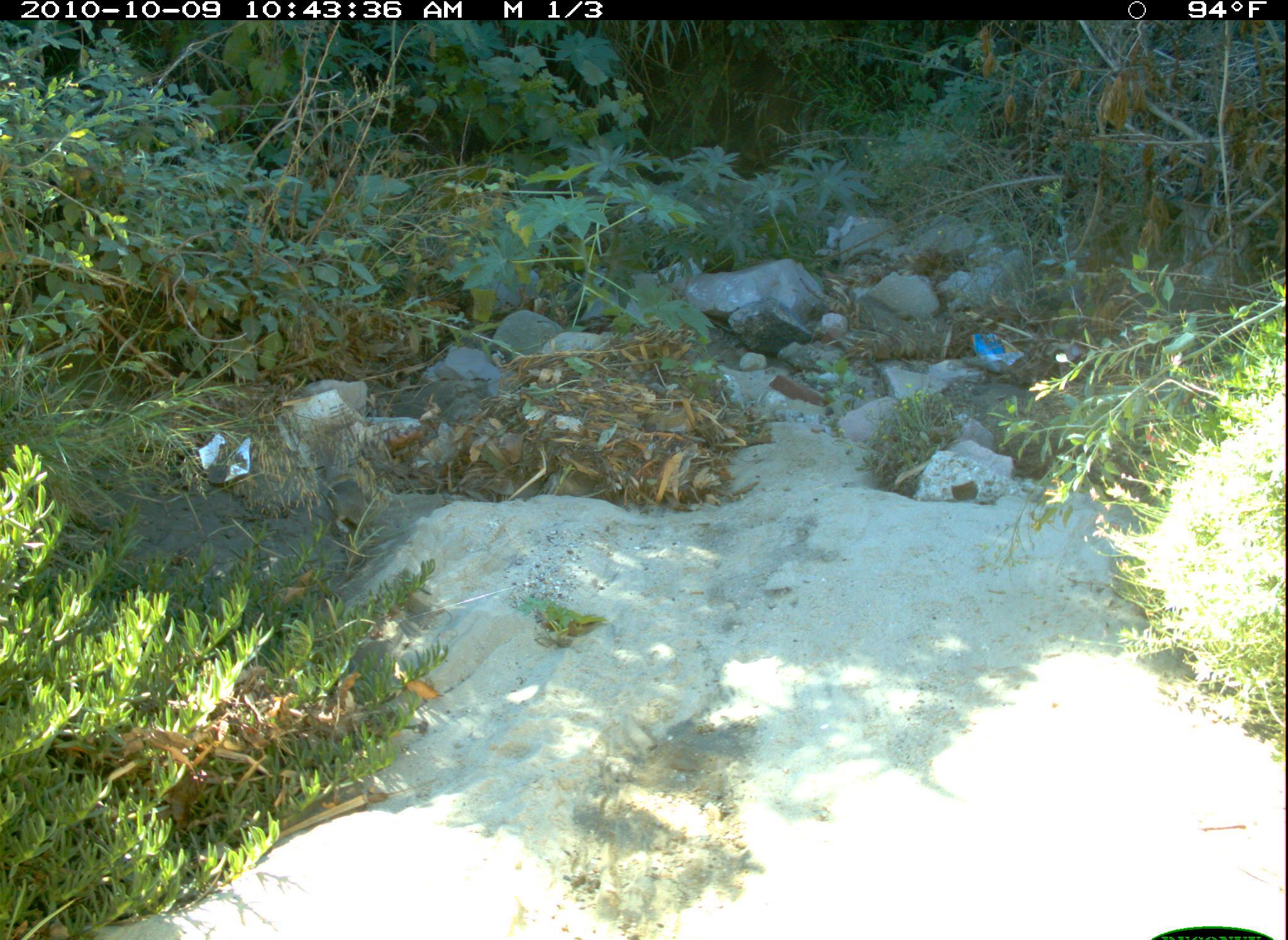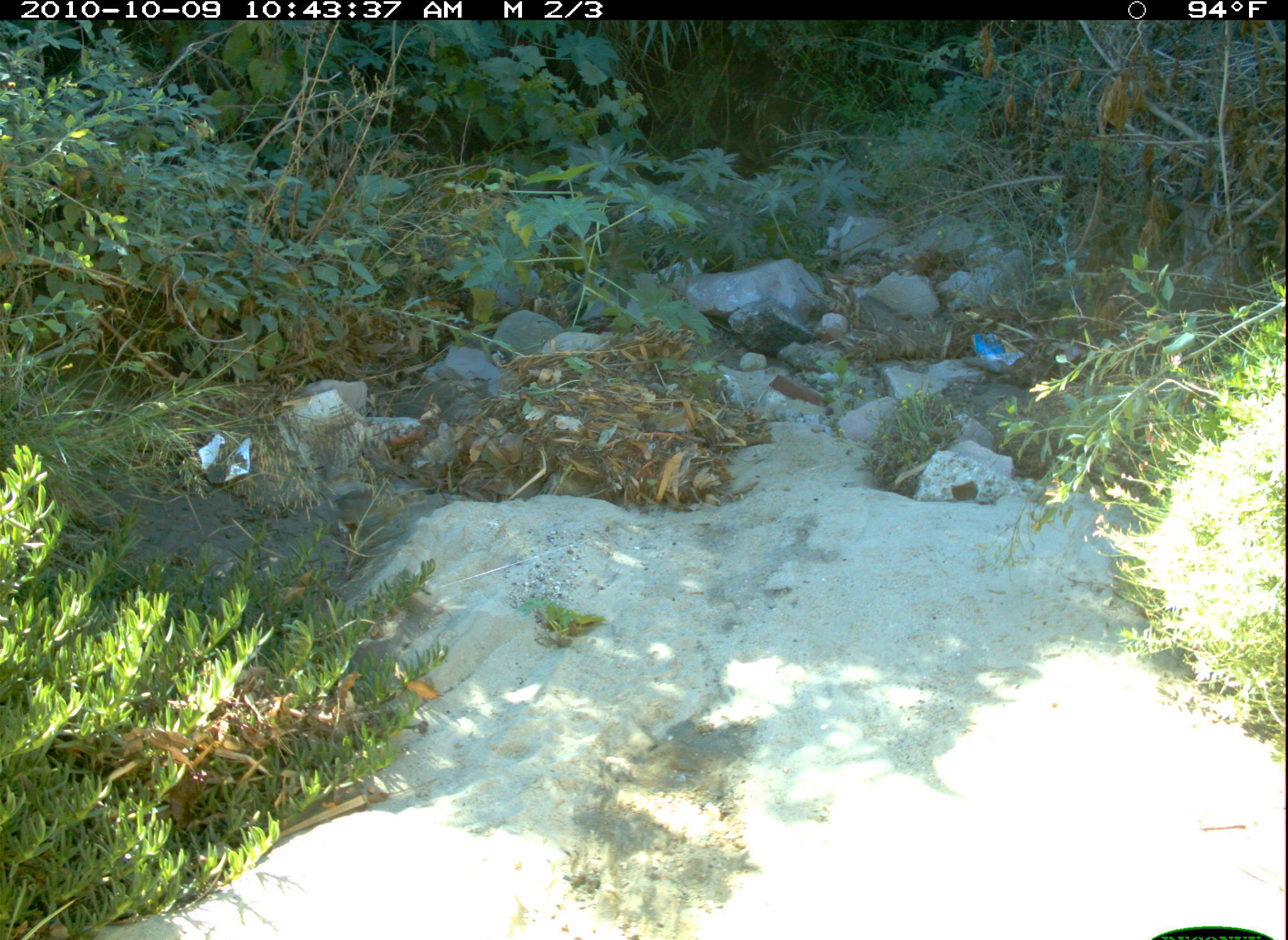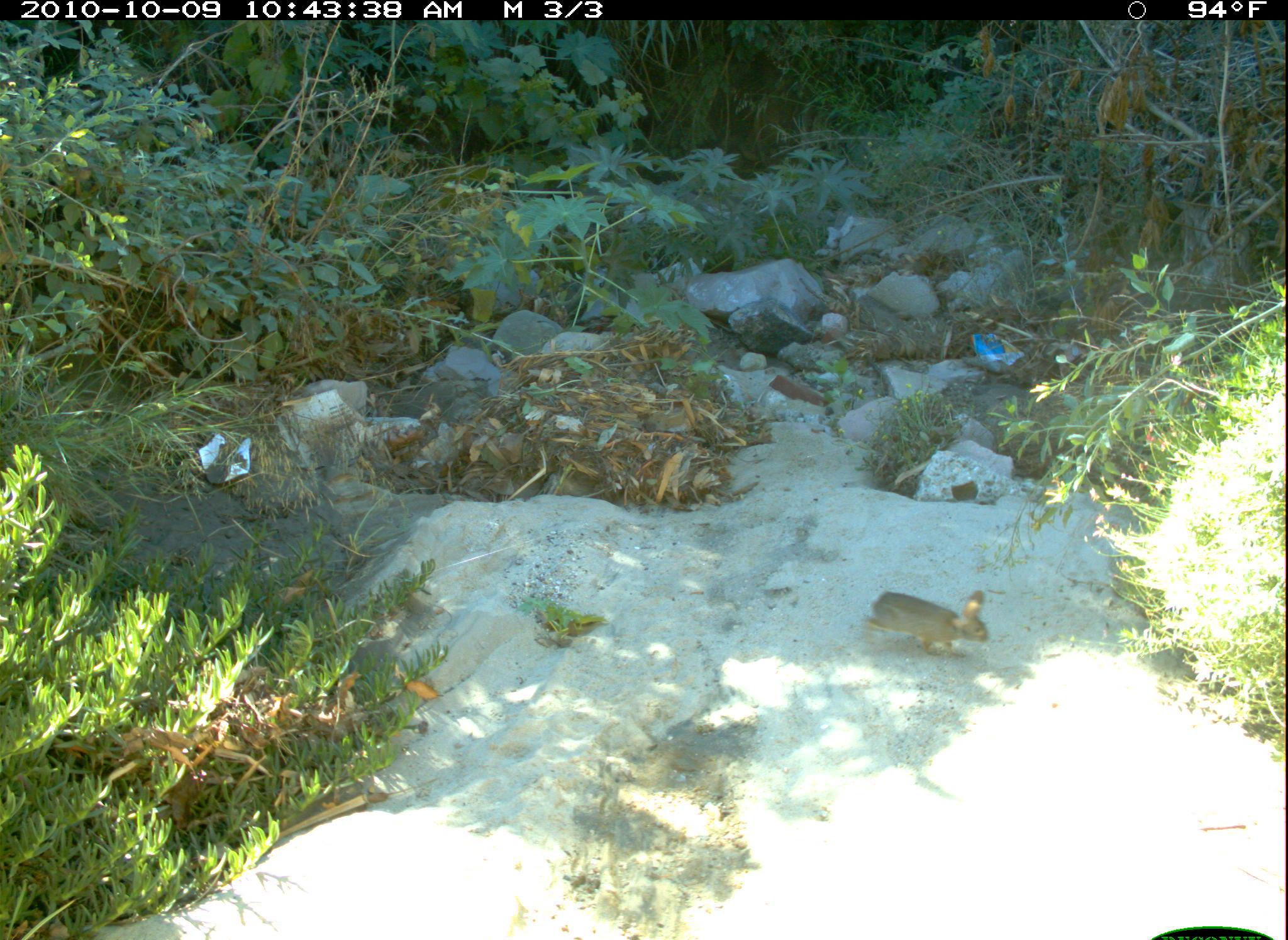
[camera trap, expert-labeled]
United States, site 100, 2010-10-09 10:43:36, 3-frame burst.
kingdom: Animalia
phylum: Chordata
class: Mammalia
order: Lagomorpha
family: Leporidae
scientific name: Leporidae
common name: rabbits and hares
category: rabbit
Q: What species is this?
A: Rabbit (rabbits and hares) (Leporidae).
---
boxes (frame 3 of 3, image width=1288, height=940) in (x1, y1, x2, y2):
rabbit: (839, 578, 1013, 685)